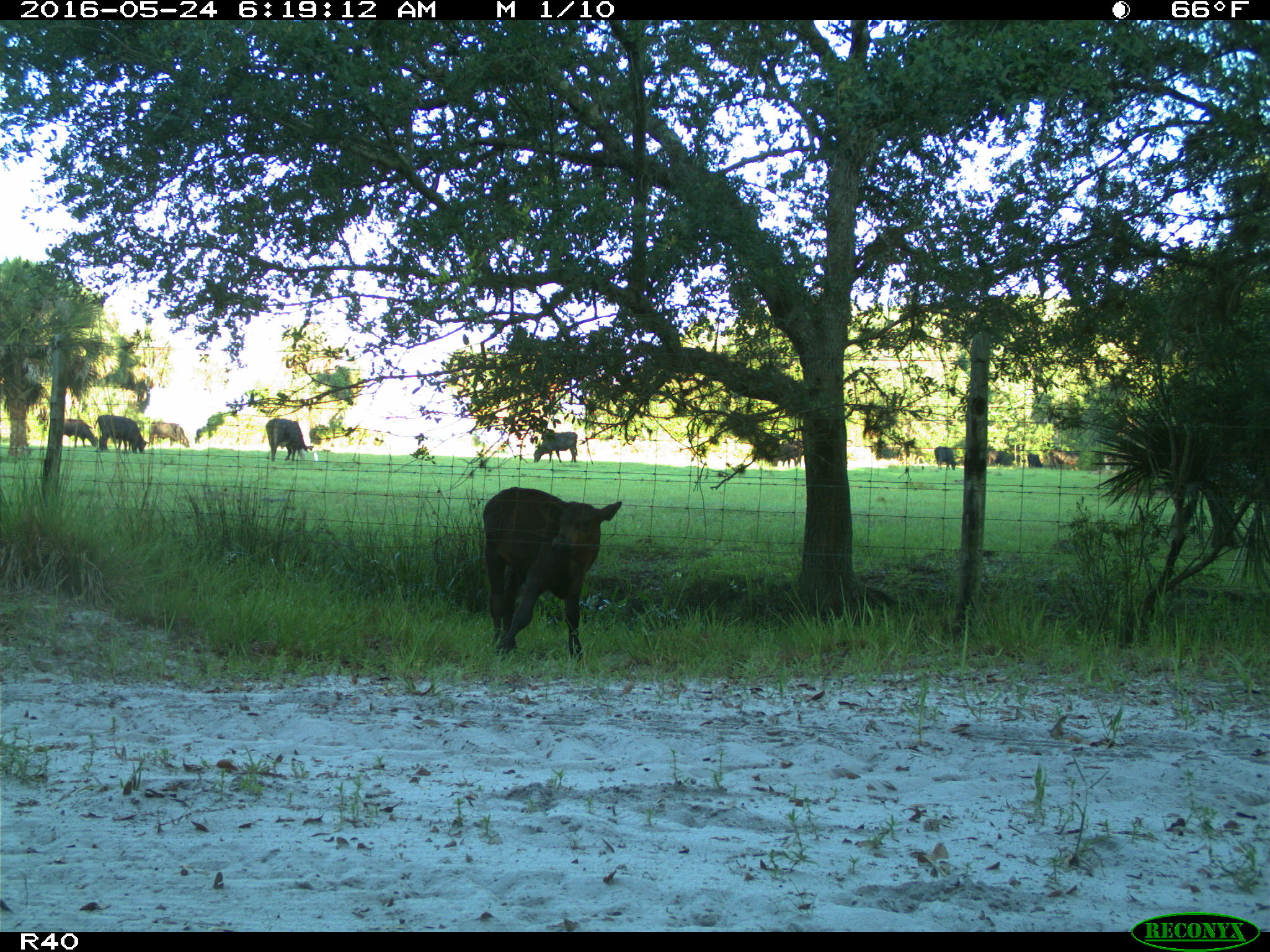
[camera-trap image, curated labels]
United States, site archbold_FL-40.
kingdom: Animalia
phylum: Chordata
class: Mammalia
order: Artiodactyla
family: Bovidae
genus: Bos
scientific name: Bos taurus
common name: domestic cow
Bos taurus (domestic cow).